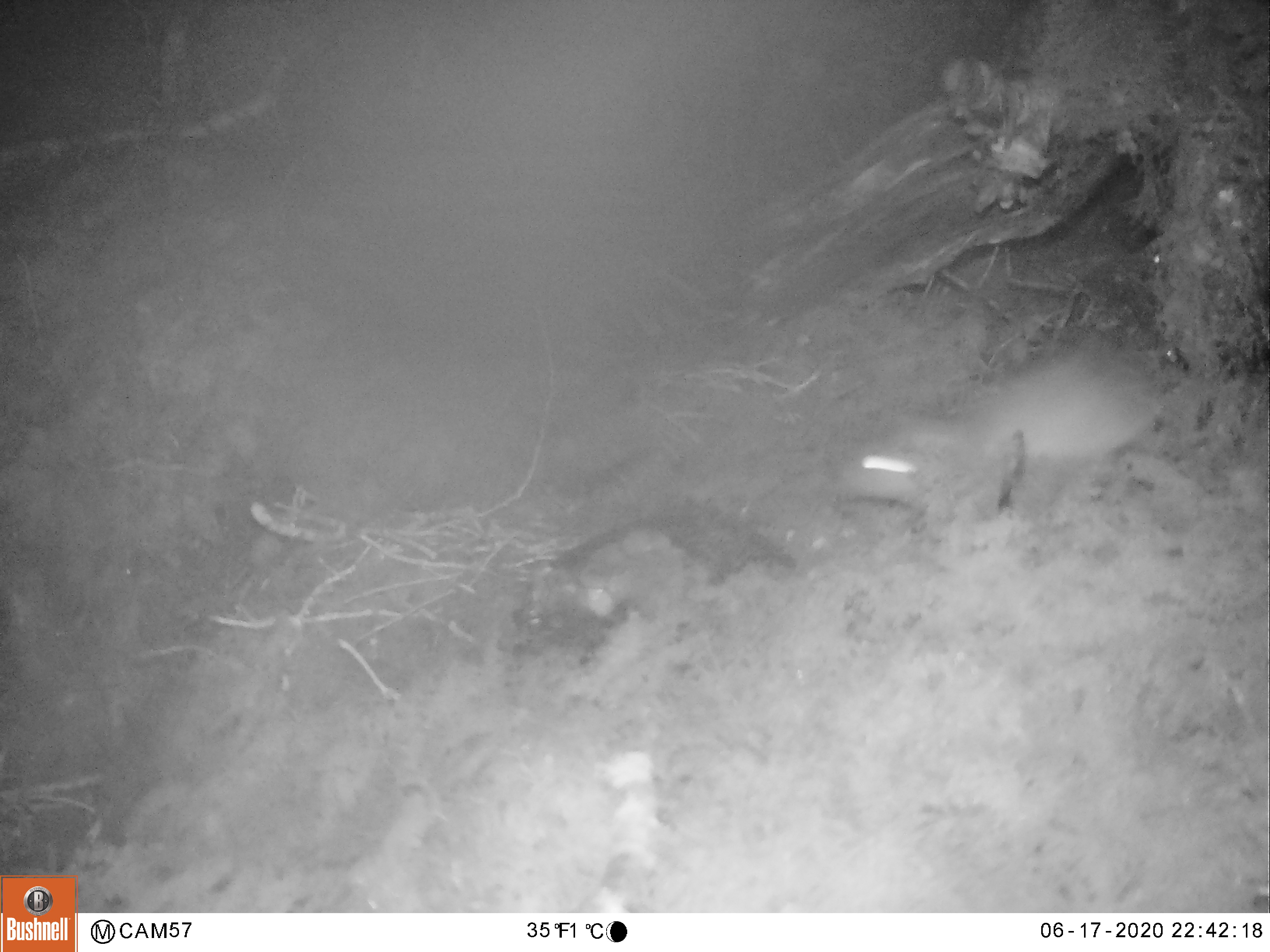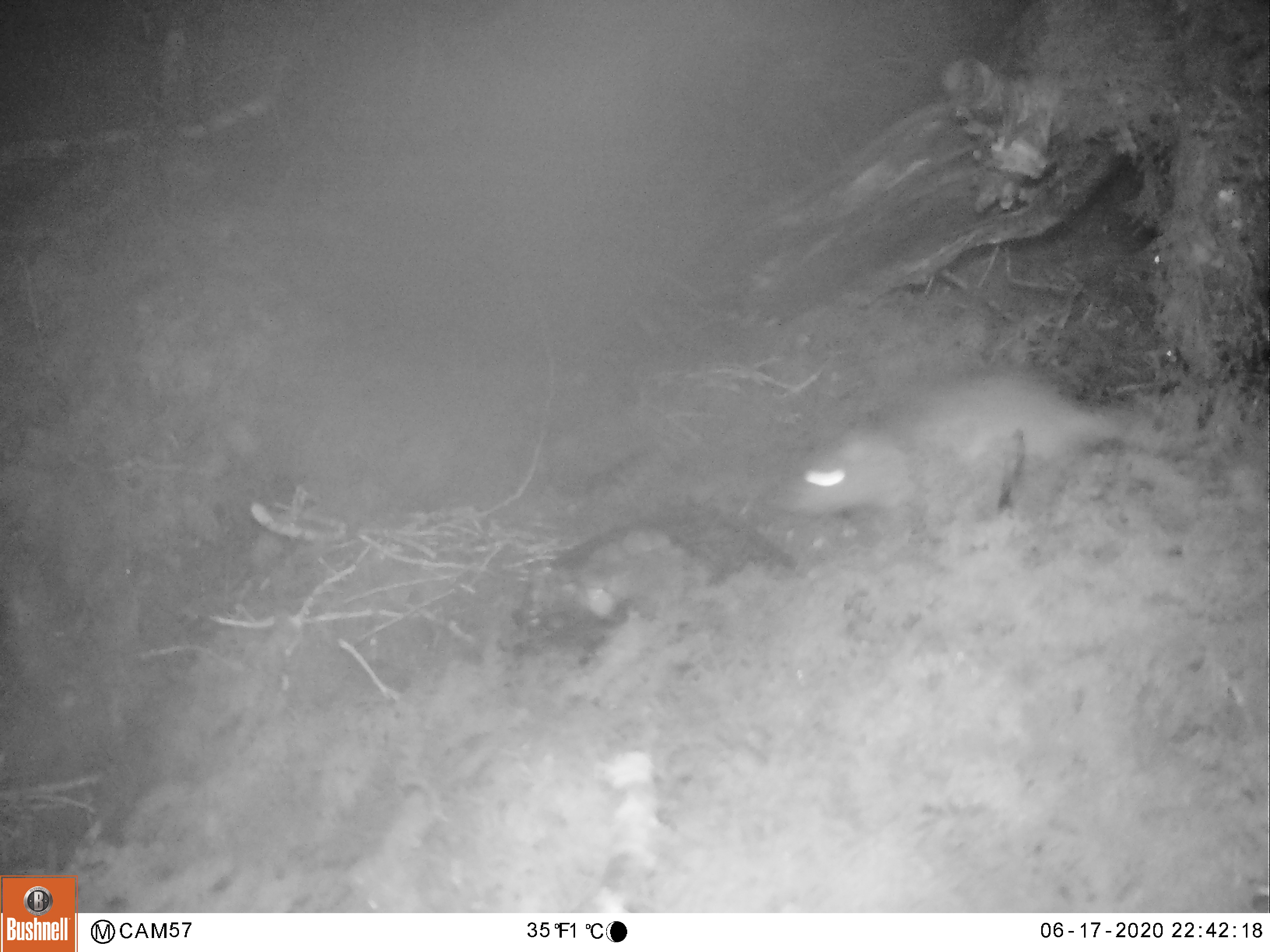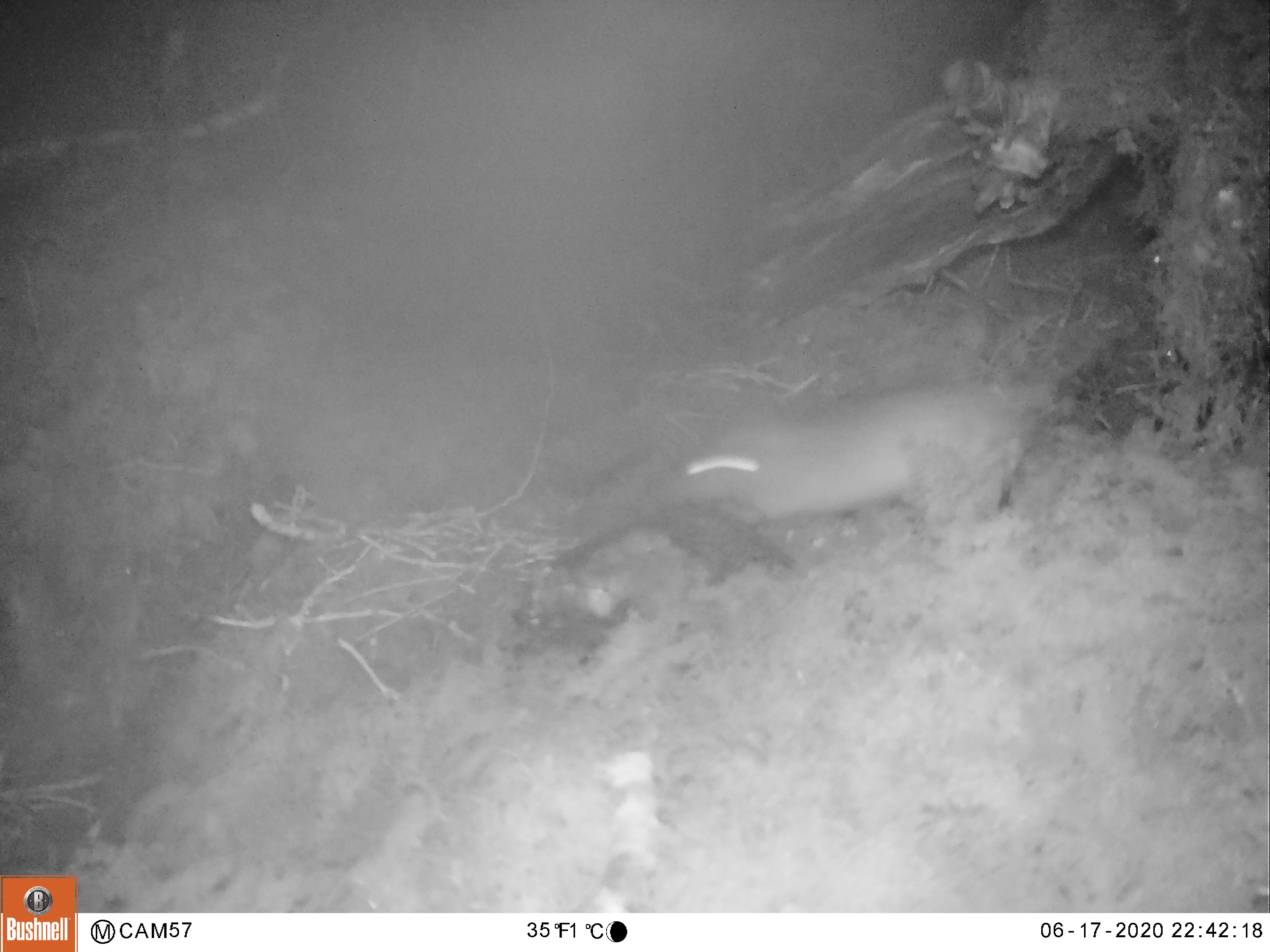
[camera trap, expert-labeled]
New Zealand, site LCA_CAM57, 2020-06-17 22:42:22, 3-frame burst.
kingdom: Animalia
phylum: Chordata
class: Mammalia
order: Rodentia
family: Muridae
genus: Rattus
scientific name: Rattus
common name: rat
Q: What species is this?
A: Rat (Rattus).